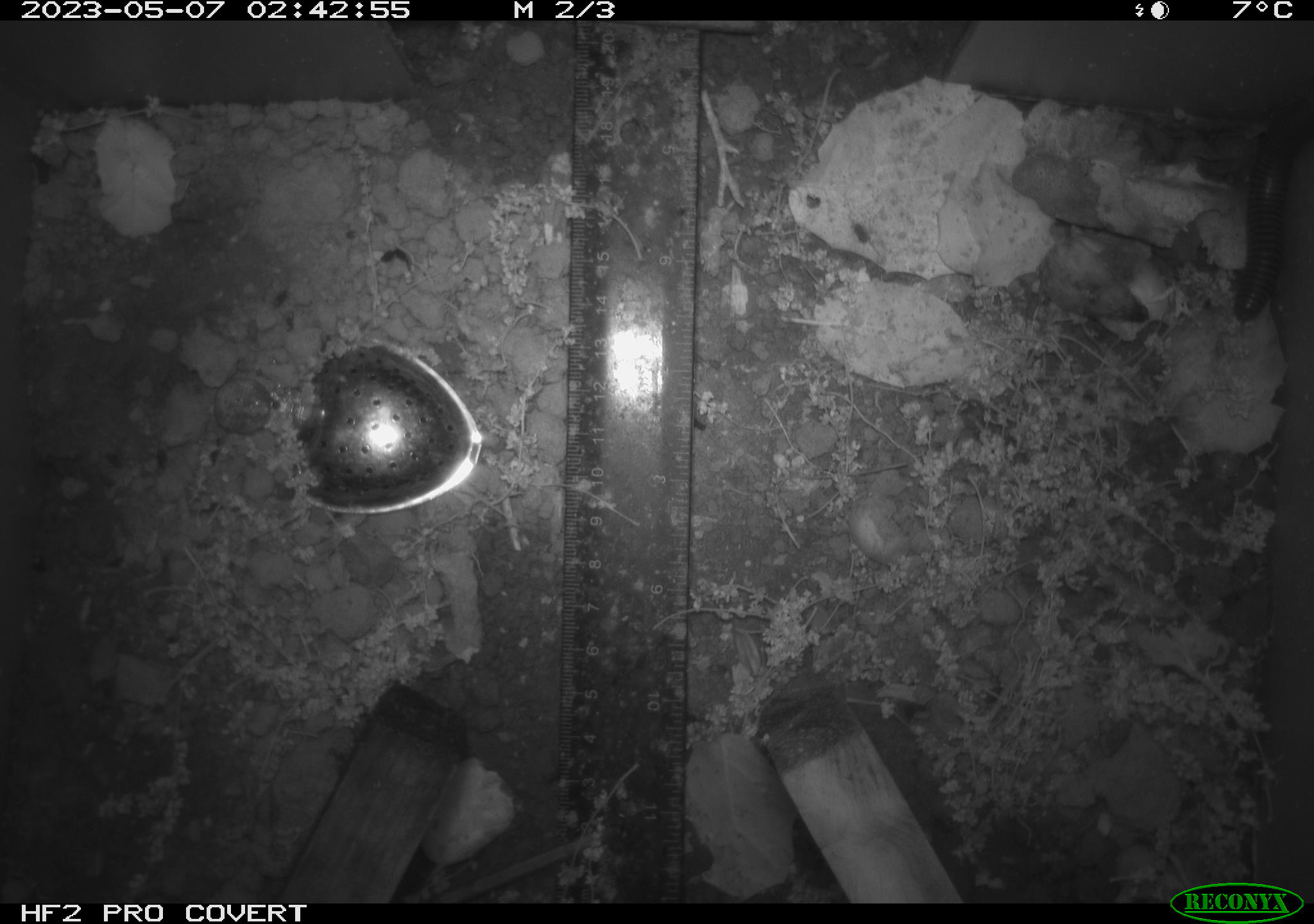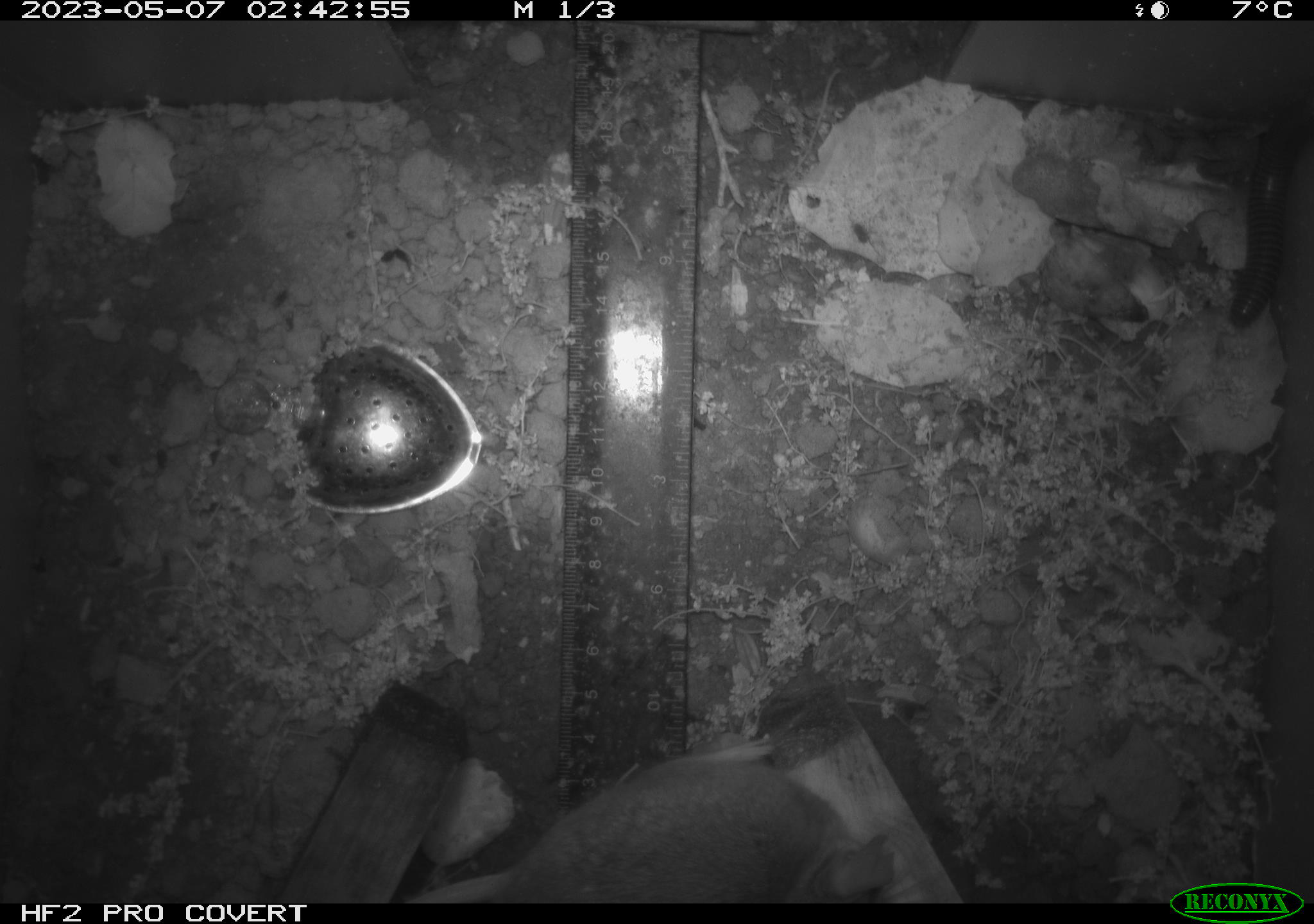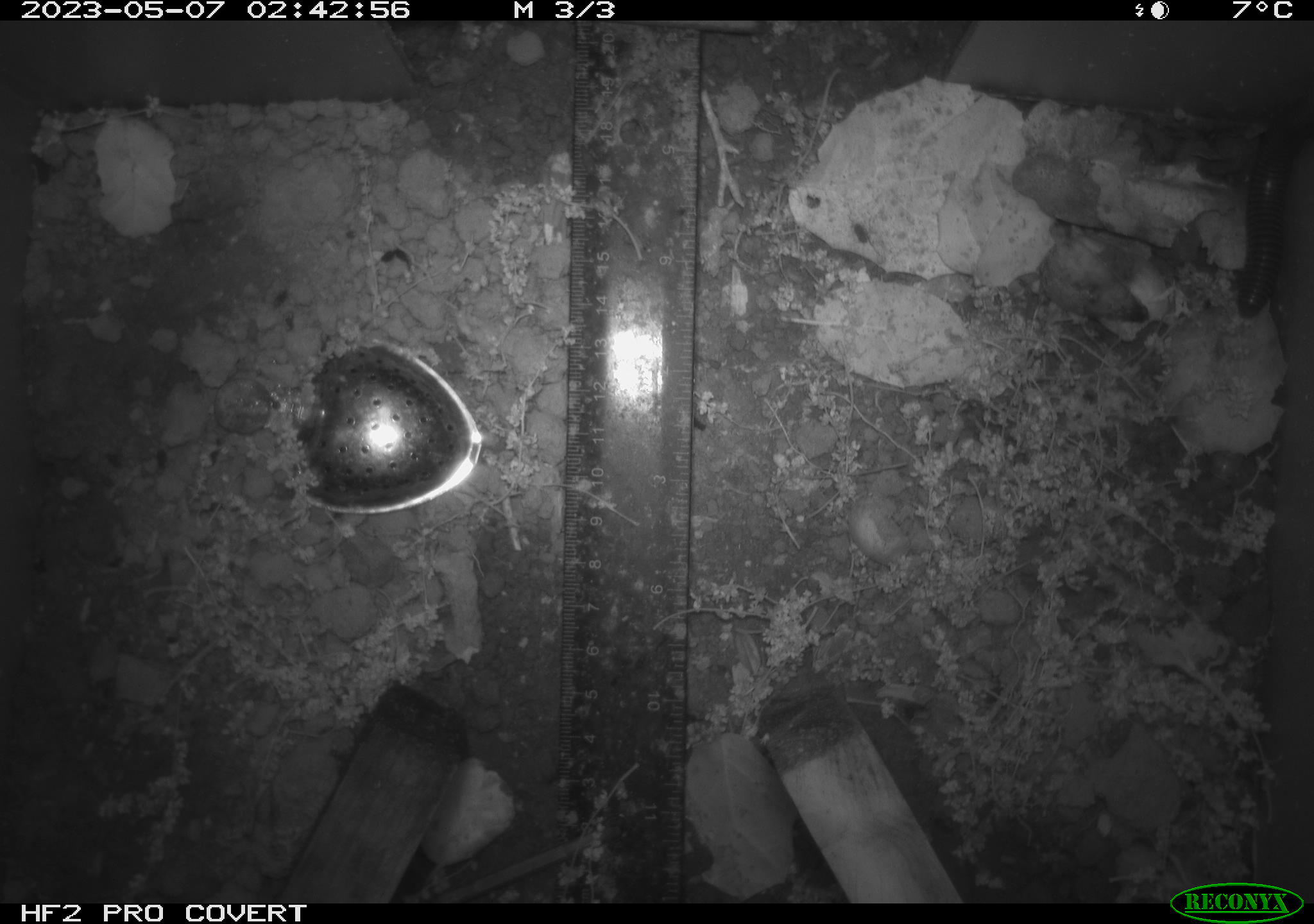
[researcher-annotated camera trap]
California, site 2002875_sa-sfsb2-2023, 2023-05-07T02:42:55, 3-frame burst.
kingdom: Animalia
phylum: Chordata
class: Mammalia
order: Rodentia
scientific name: Rodentia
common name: mouse species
Mouse species (Rodentia).